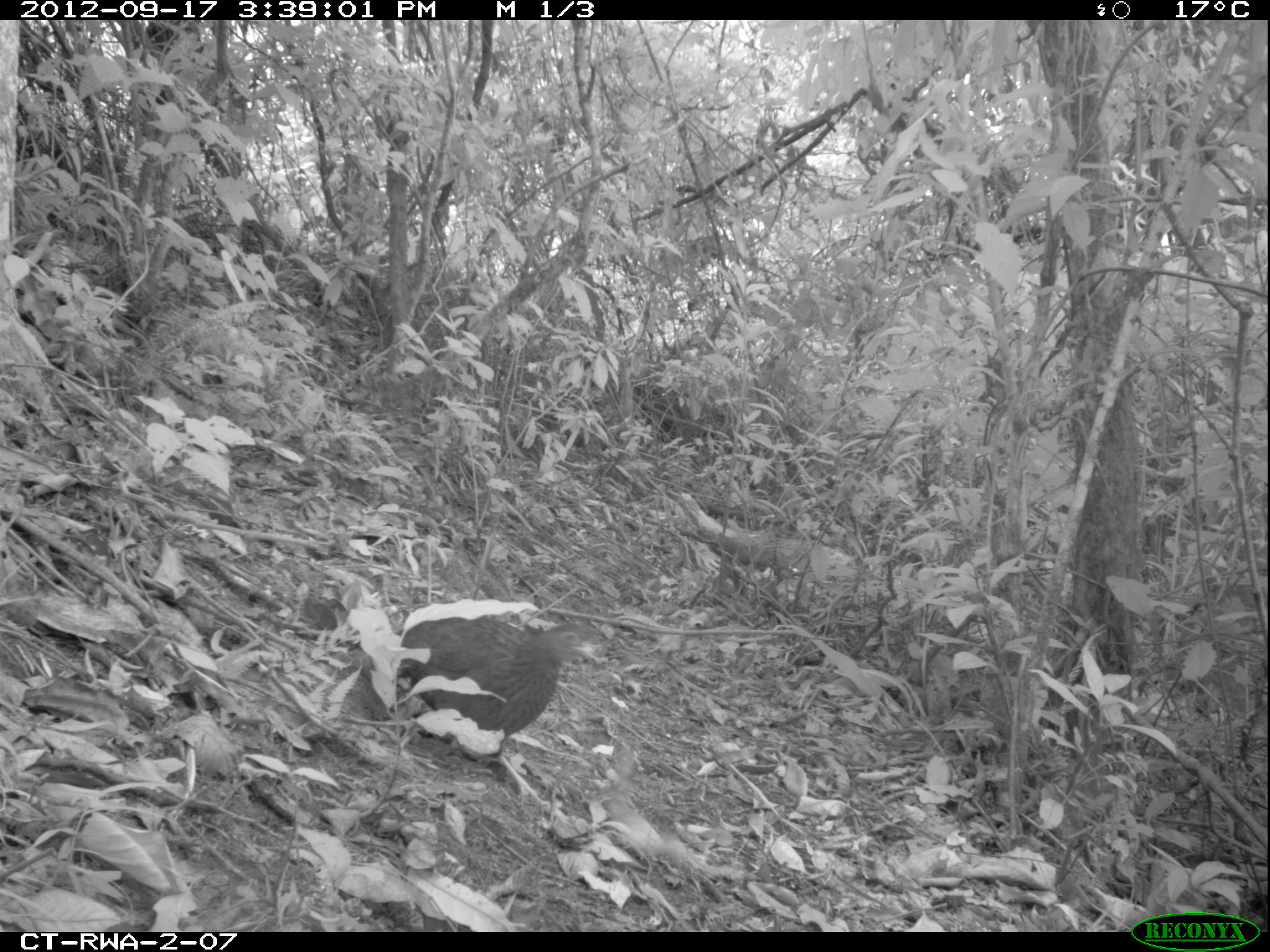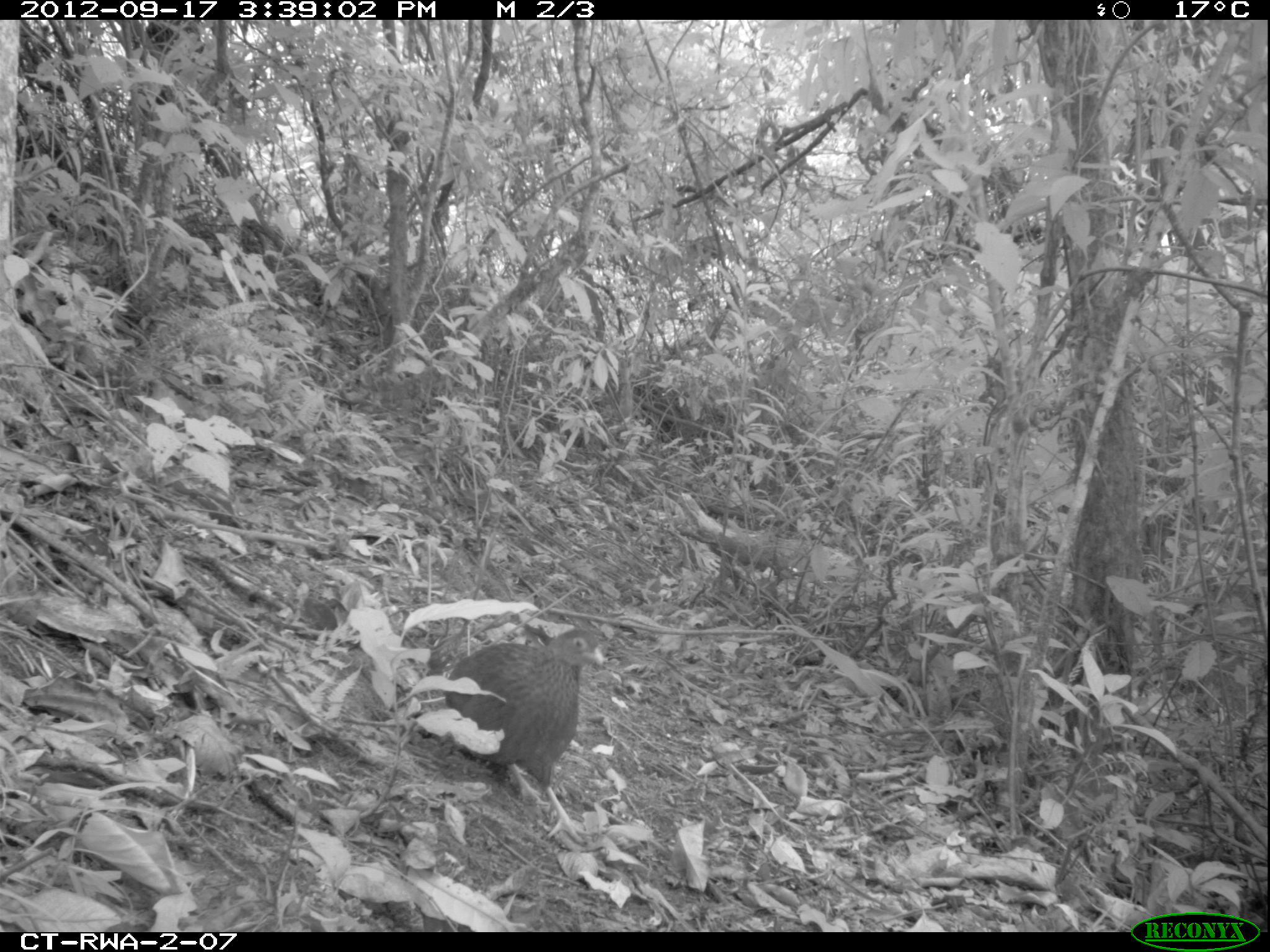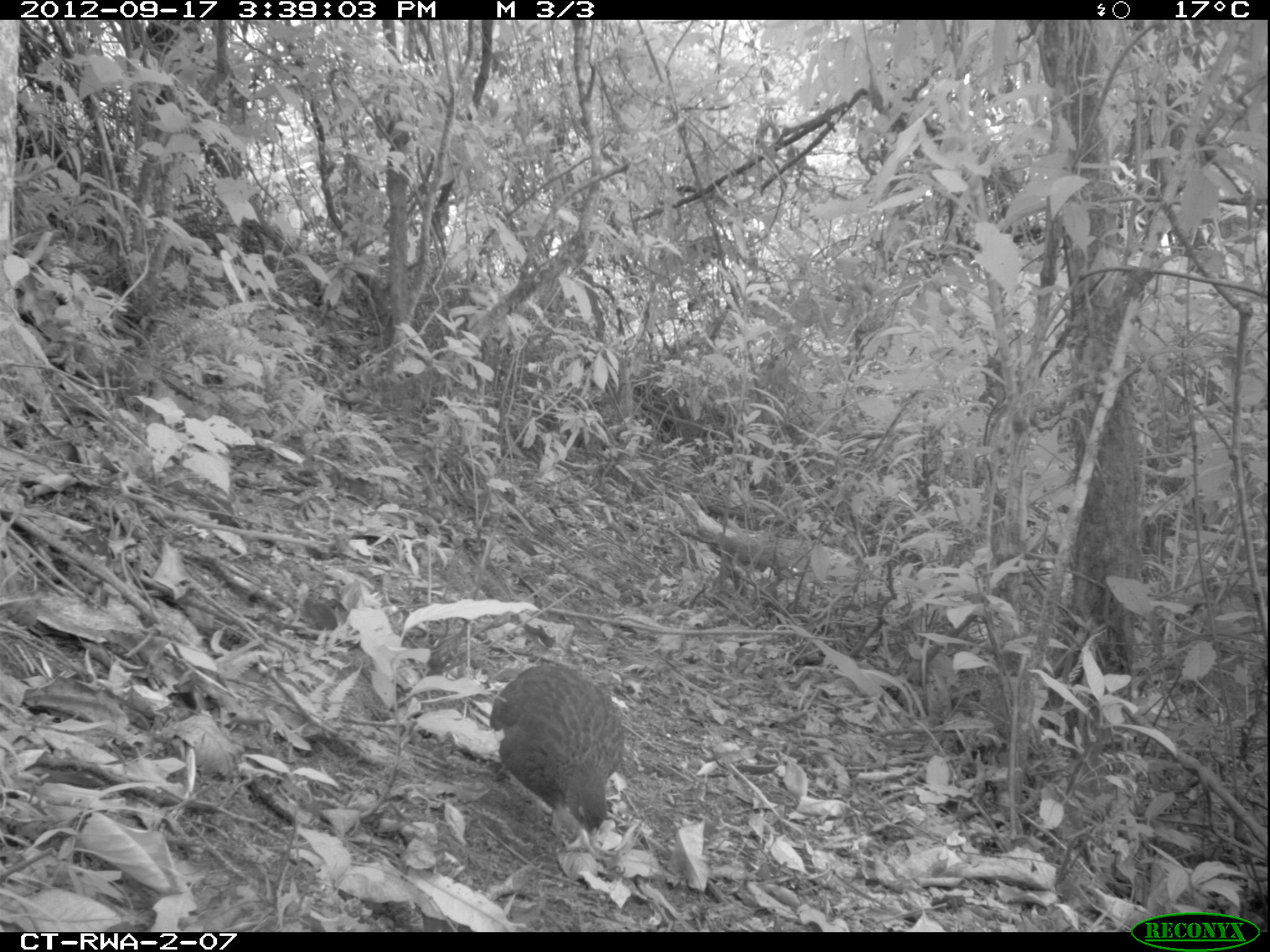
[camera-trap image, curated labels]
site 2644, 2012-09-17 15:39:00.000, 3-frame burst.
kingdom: Animalia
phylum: Chordata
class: Aves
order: Galliformes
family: Phasianidae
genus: Pternistis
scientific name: Pternistis nobilis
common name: handsome francolin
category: francolinus nobilis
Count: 1.